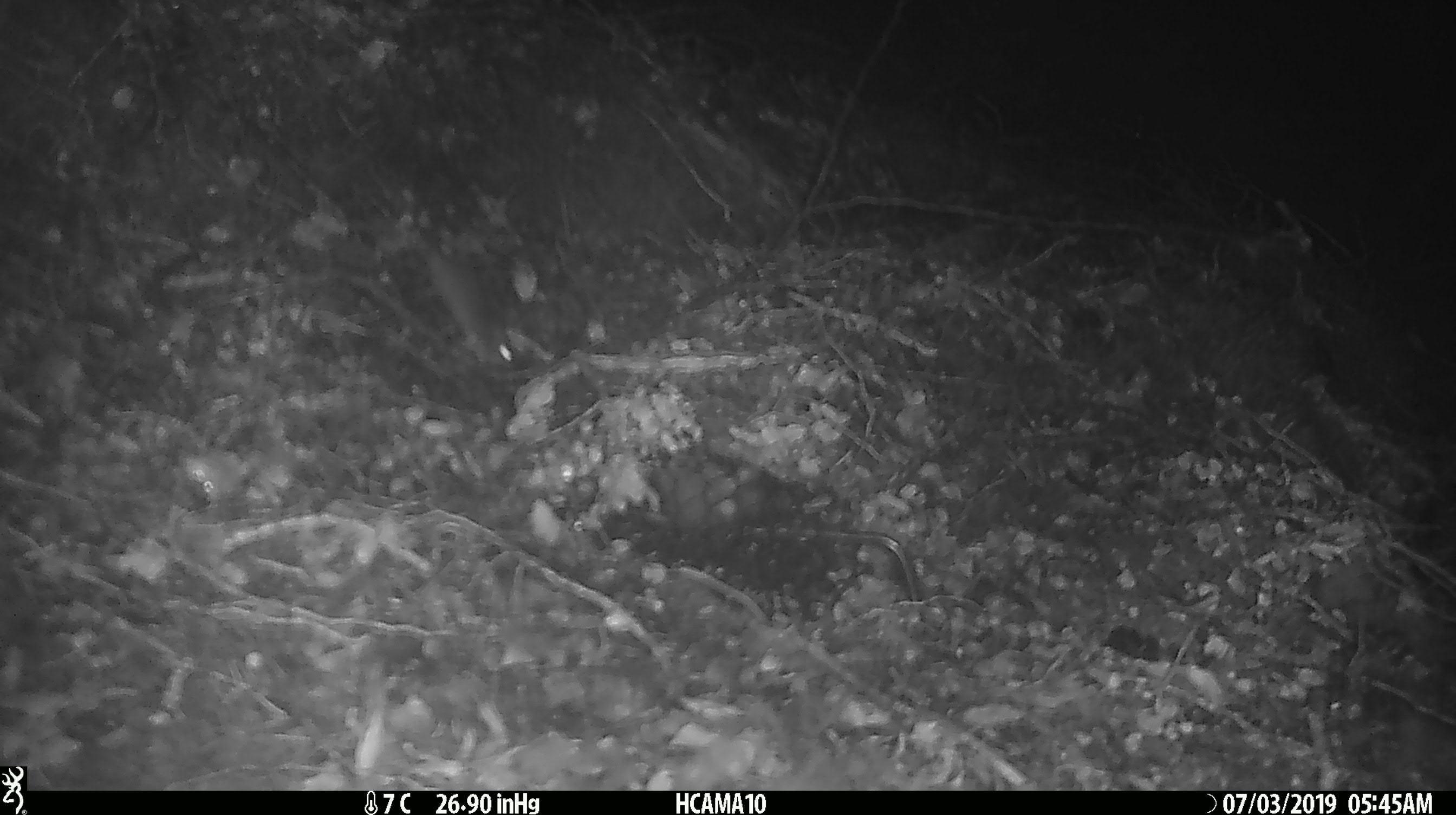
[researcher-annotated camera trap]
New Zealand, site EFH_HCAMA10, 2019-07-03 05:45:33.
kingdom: Animalia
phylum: Chordata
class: Mammalia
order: Rodentia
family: Muridae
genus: Mus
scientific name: Mus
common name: mouse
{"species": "mouse (Mus)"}